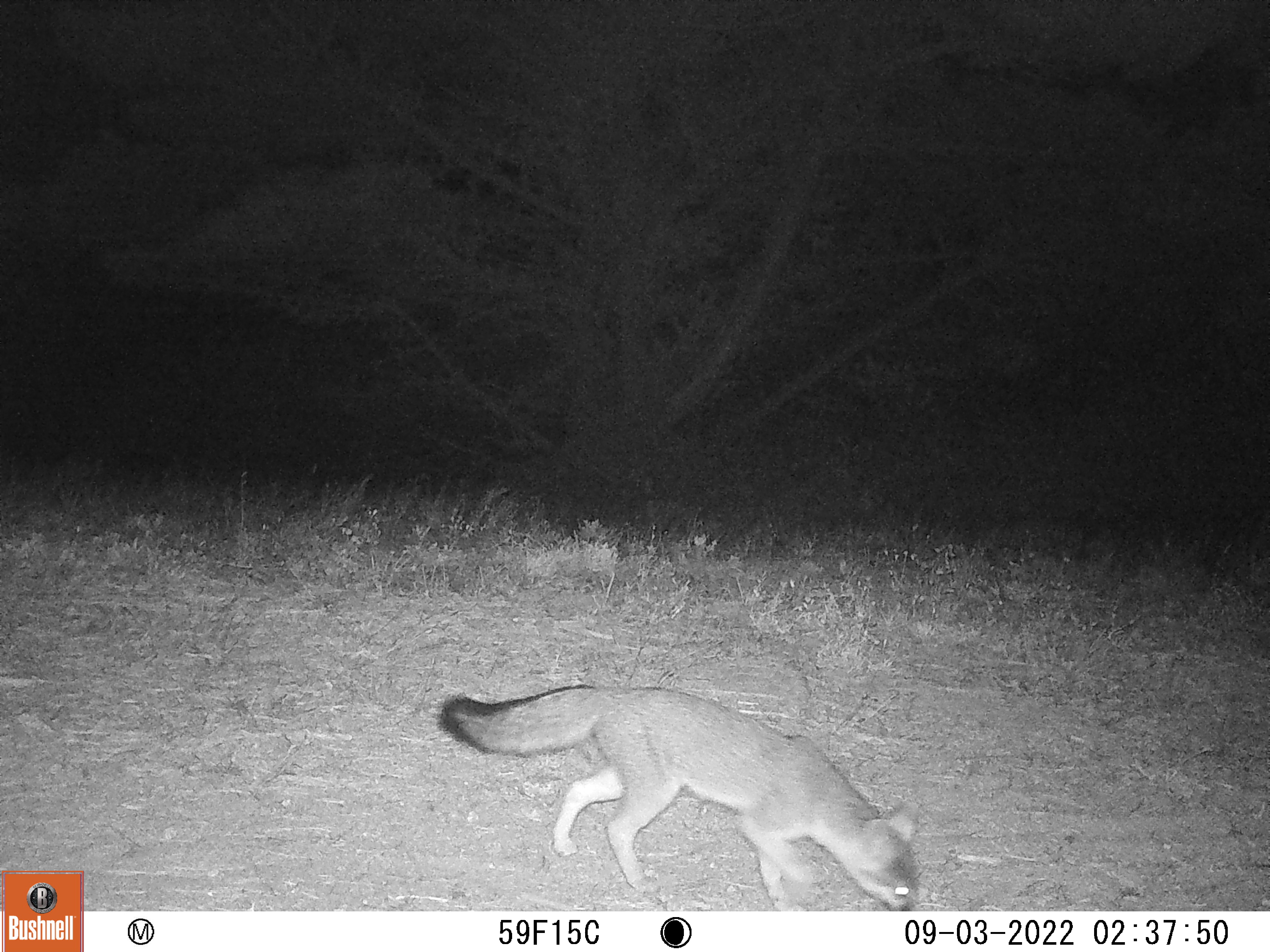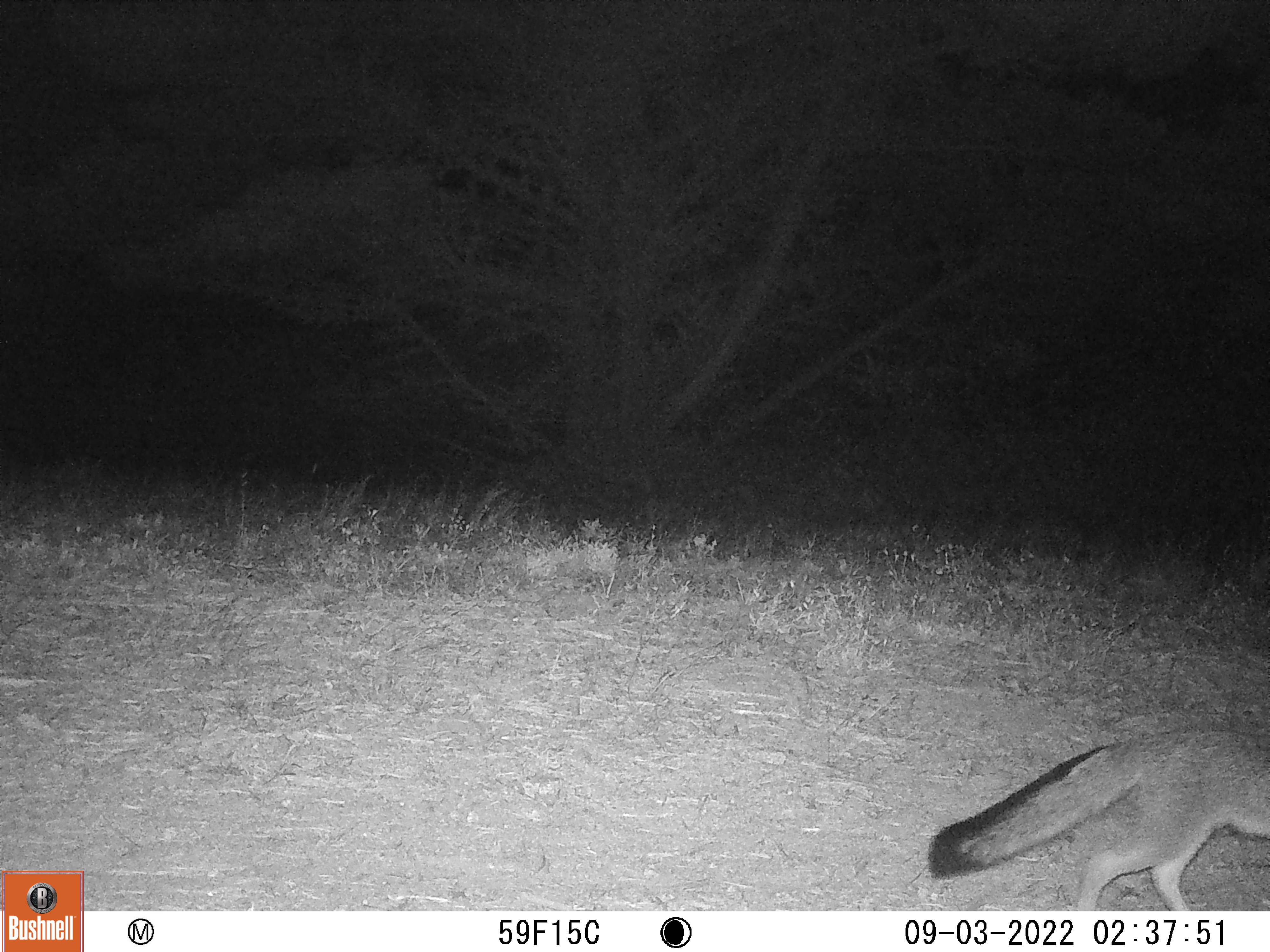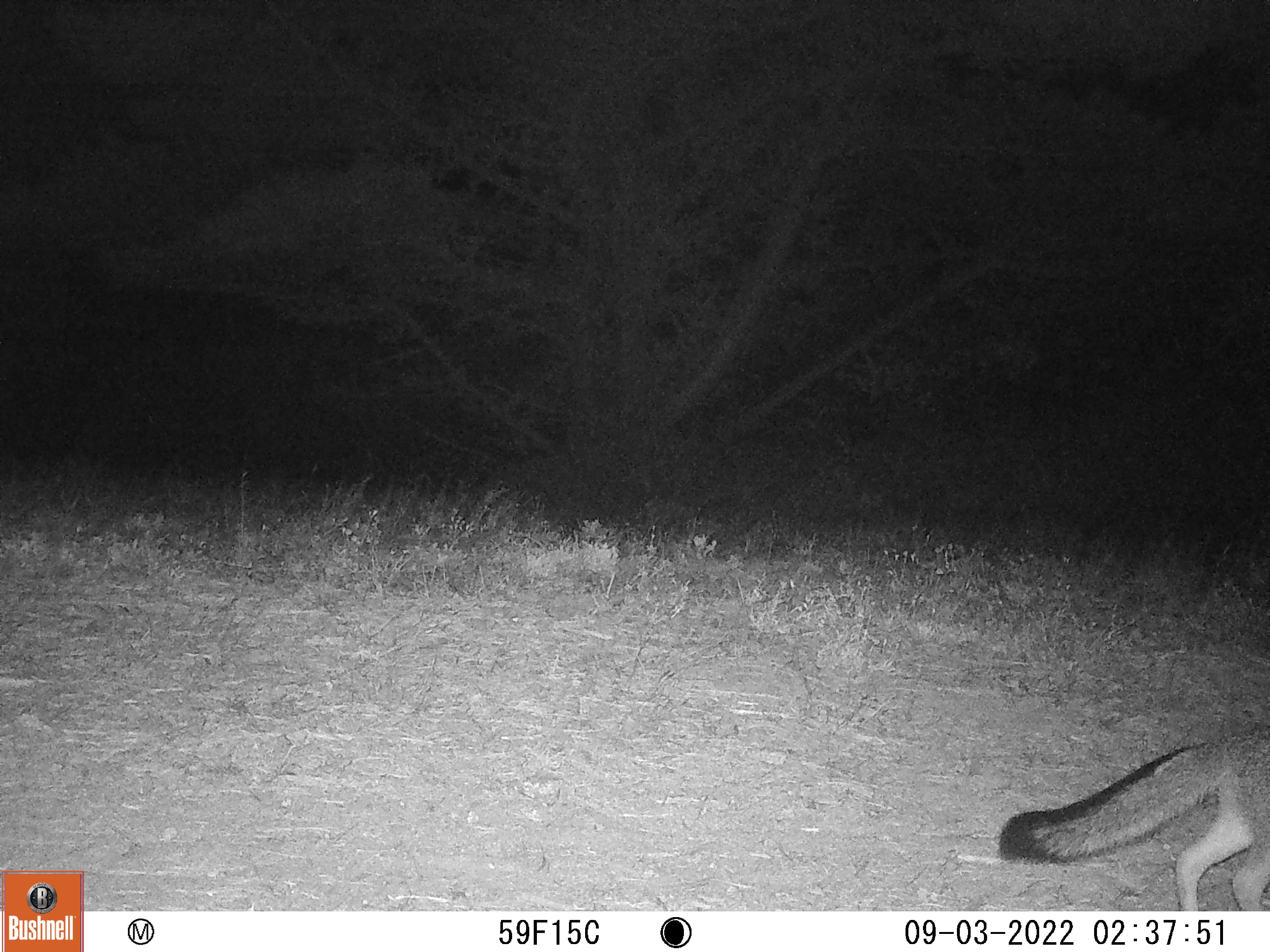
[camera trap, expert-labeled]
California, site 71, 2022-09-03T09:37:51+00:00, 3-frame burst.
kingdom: Animalia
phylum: Chordata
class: Mammalia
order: Carnivora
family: Canidae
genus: Urocyon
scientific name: Urocyon cinereoargenteus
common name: gray fox